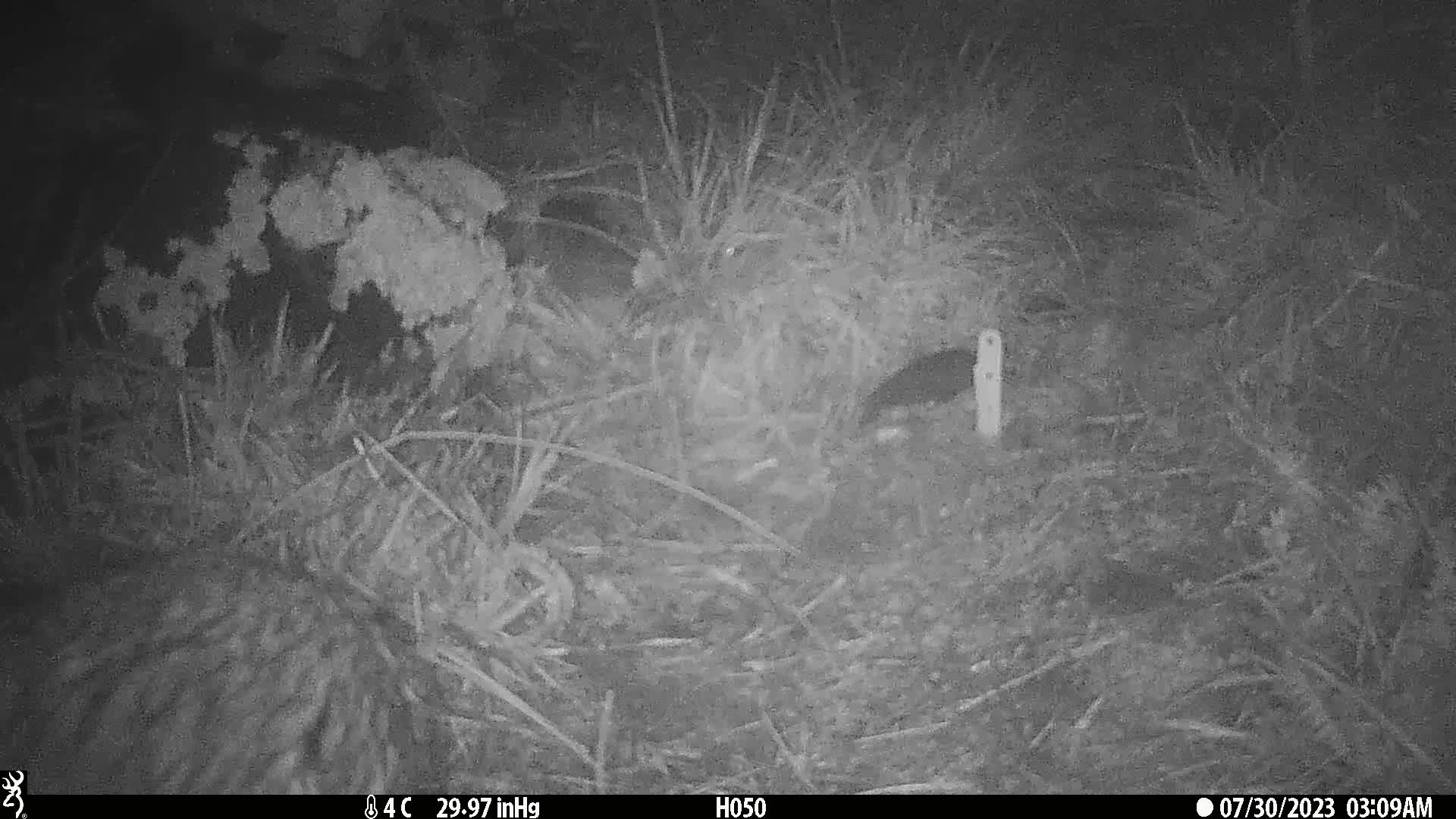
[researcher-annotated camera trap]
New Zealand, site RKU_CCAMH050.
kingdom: Animalia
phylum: Chordata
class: Aves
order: Apterygiformes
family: Apterygidae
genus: Apteryx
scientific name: Apteryx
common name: kiwi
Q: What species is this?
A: Kiwi (Apteryx).